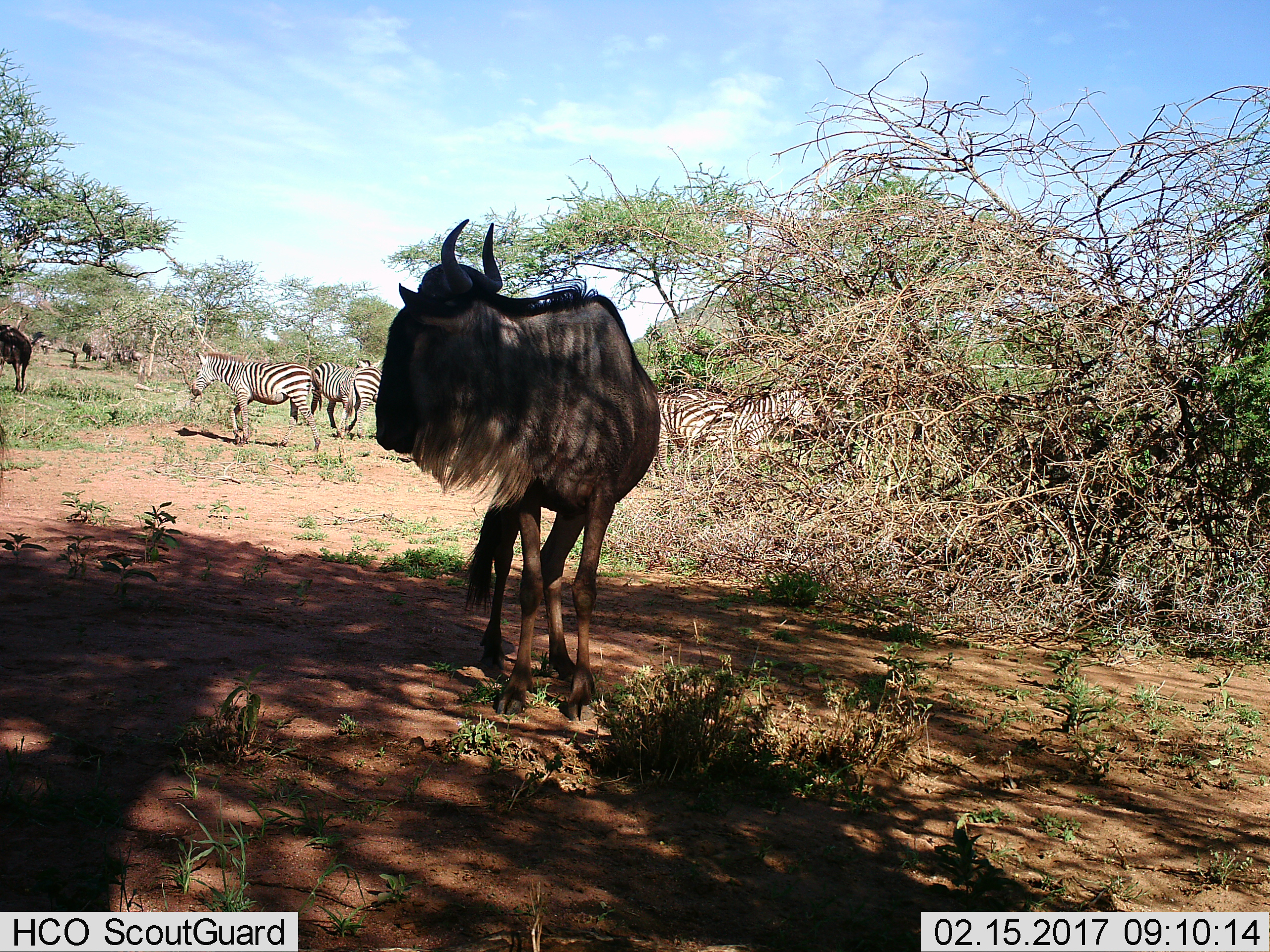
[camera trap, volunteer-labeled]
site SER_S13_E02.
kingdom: Animalia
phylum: Chordata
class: Mammalia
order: Artiodactyla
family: Bovidae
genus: Connochaetes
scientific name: Connochaetes taurinus taurinus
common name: blue wildebeest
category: wildebeestblue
Wildebeestblue (blue wildebeest) (Connochaetes taurinus taurinus), count 2. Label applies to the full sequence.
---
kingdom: Animalia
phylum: Chordata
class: Mammalia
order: Perissodactyla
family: Equidae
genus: Equus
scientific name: Equus quagga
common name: plains zebra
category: zebraplains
Zebraplains (plains zebra) (Equus quagga), count 5. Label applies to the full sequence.